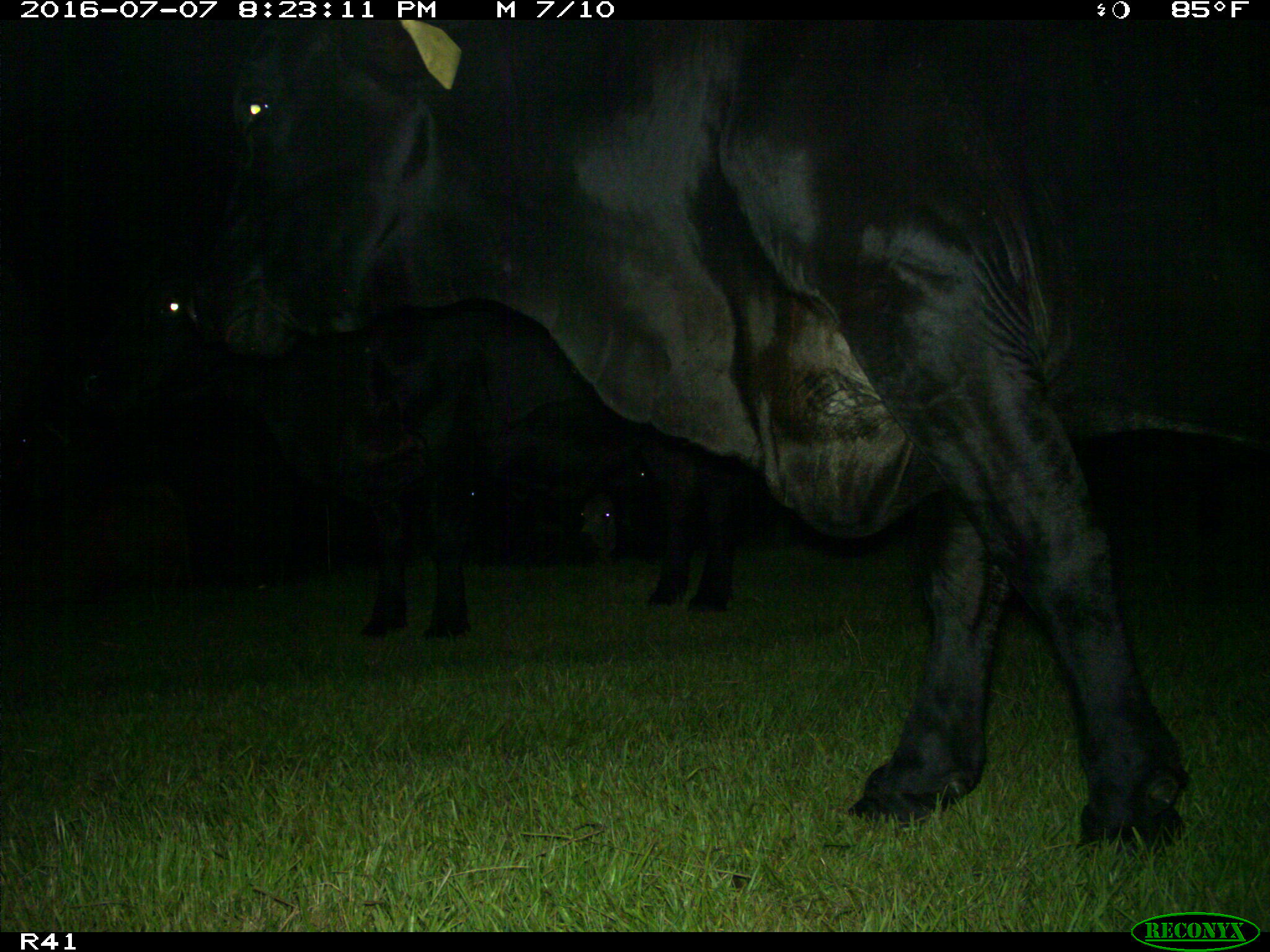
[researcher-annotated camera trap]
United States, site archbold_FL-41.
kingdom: Animalia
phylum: Chordata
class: Mammalia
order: Artiodactyla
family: Bovidae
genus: Bos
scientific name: Bos taurus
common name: domestic cow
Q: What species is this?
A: Bos taurus (domestic cow).